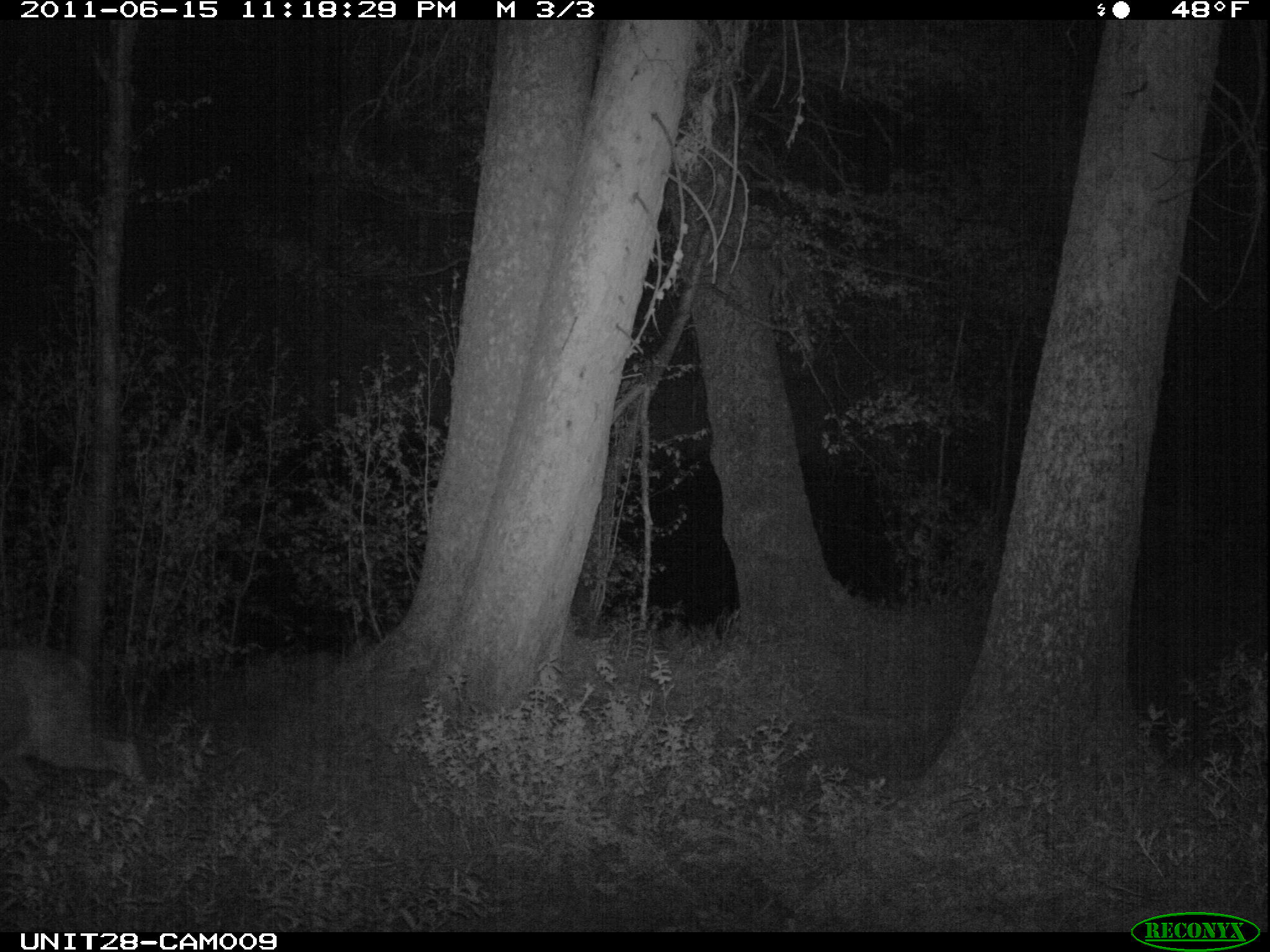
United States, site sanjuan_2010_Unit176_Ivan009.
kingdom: Animalia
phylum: Chordata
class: Mammalia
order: Artiodactyla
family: Cervidae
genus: Odocoileus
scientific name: Odocoileus hemionus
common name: mule deer